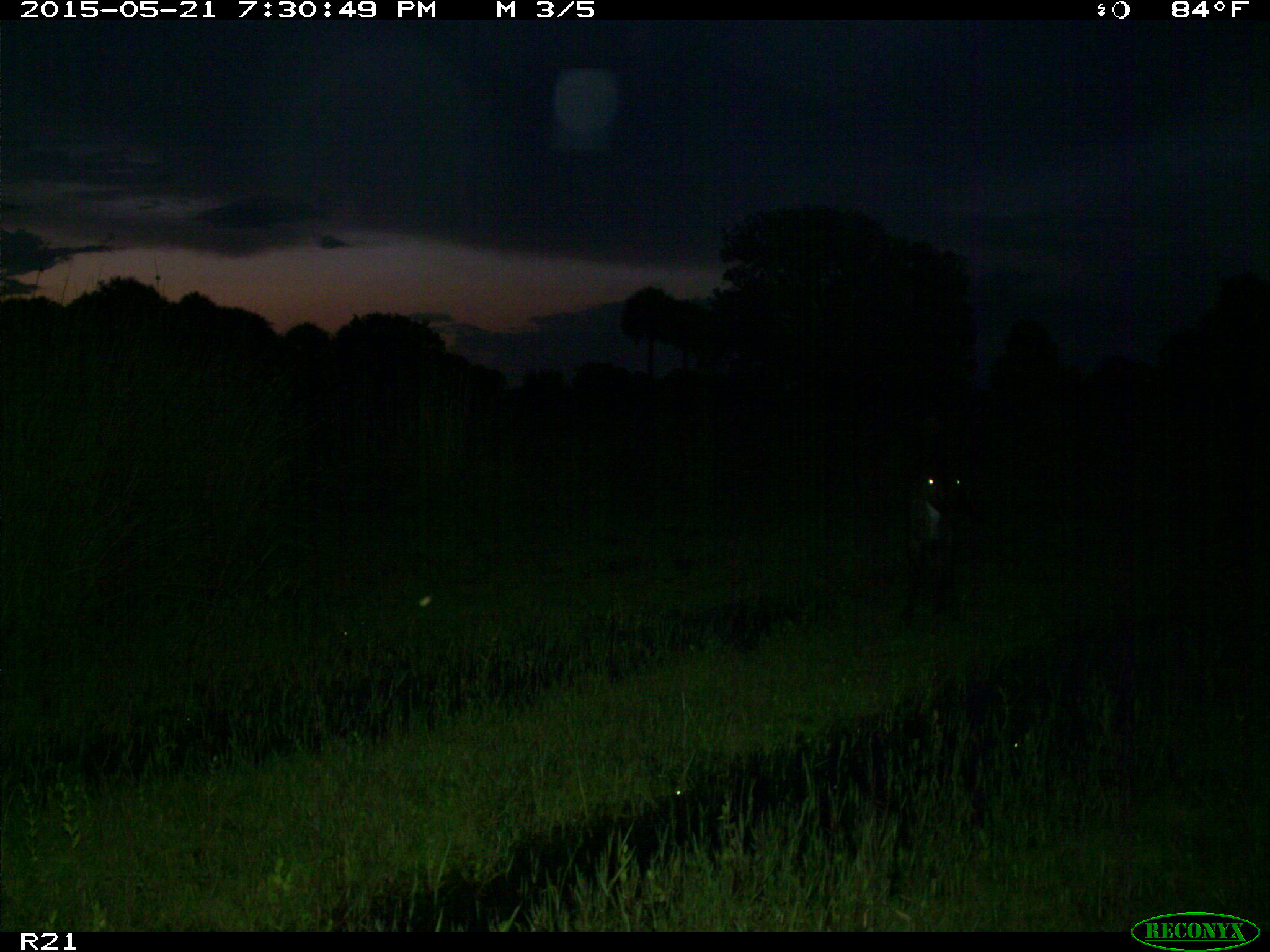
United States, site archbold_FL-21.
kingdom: Animalia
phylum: Chordata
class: Mammalia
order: Artiodactyla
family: Bovidae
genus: Bos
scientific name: Bos taurus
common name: domestic cow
Bos taurus (domestic cow).